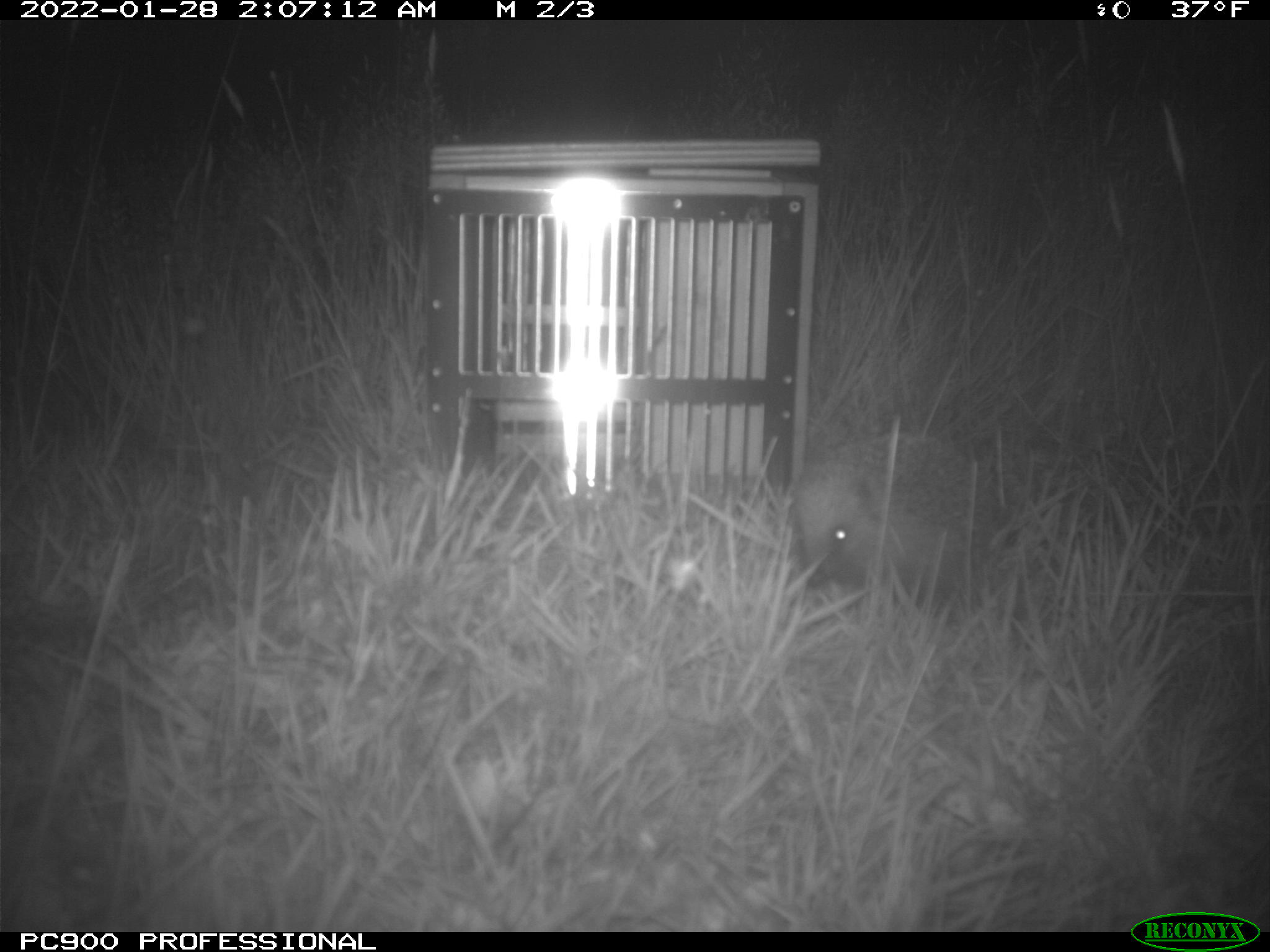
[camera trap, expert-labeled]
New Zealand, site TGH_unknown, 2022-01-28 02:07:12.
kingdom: Animalia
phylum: Chordata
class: Mammalia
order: Eulipotyphla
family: Erinaceidae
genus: Erinaceus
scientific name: Erinaceus europaeus europaeus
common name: european hedgehog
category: hedgehog